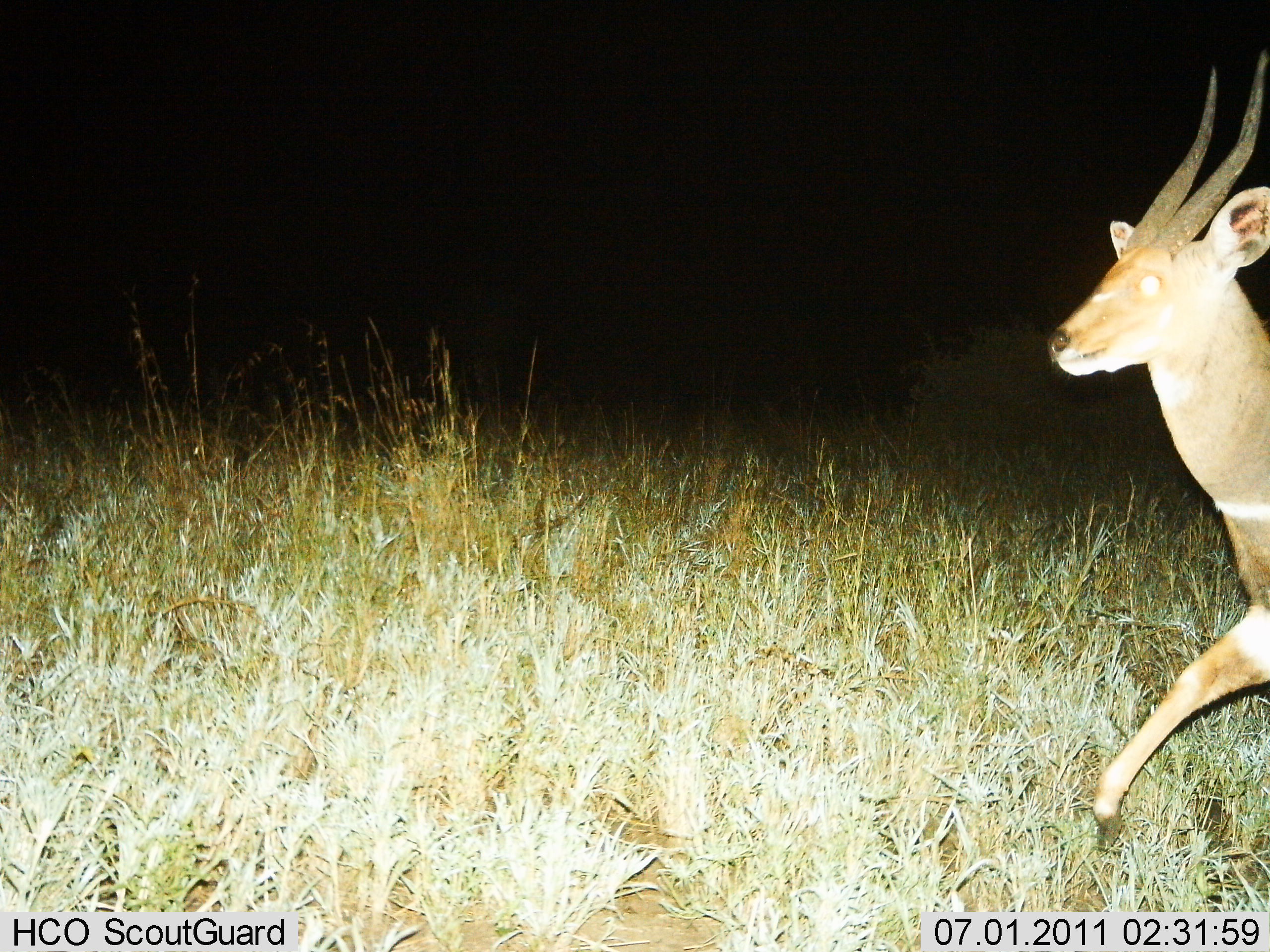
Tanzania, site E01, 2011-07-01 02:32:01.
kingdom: Animalia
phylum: Chordata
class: Mammalia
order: Artiodactyla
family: Bovidae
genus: Tragelaphus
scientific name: Tragelaphus scriptus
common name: bushbuck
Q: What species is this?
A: Bushbuck (Tragelaphus scriptus).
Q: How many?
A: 1.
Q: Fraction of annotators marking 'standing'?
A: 15%.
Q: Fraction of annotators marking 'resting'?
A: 0%.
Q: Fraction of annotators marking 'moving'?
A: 85%.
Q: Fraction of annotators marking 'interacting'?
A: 0%.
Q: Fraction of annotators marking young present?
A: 0%.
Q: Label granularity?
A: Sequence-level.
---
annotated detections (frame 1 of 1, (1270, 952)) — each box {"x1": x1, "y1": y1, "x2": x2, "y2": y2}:
animal: {"x1": 1045, "y1": 48, "x2": 1267, "y2": 847}